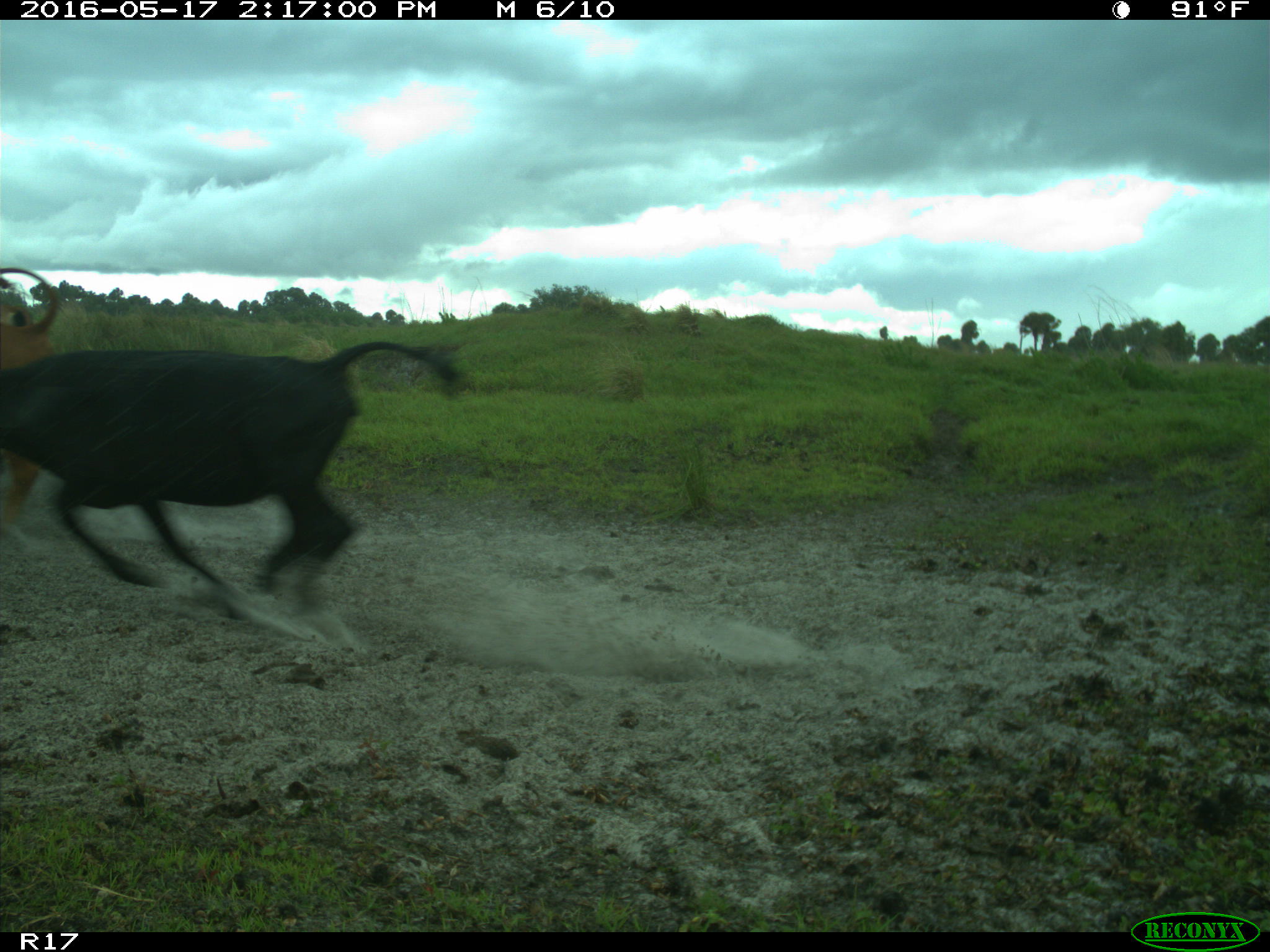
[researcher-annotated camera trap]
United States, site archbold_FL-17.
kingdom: Animalia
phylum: Chordata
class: Mammalia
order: Artiodactyla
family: Bovidae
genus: Bos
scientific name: Bos taurus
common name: domestic cow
Bos taurus (domestic cow).